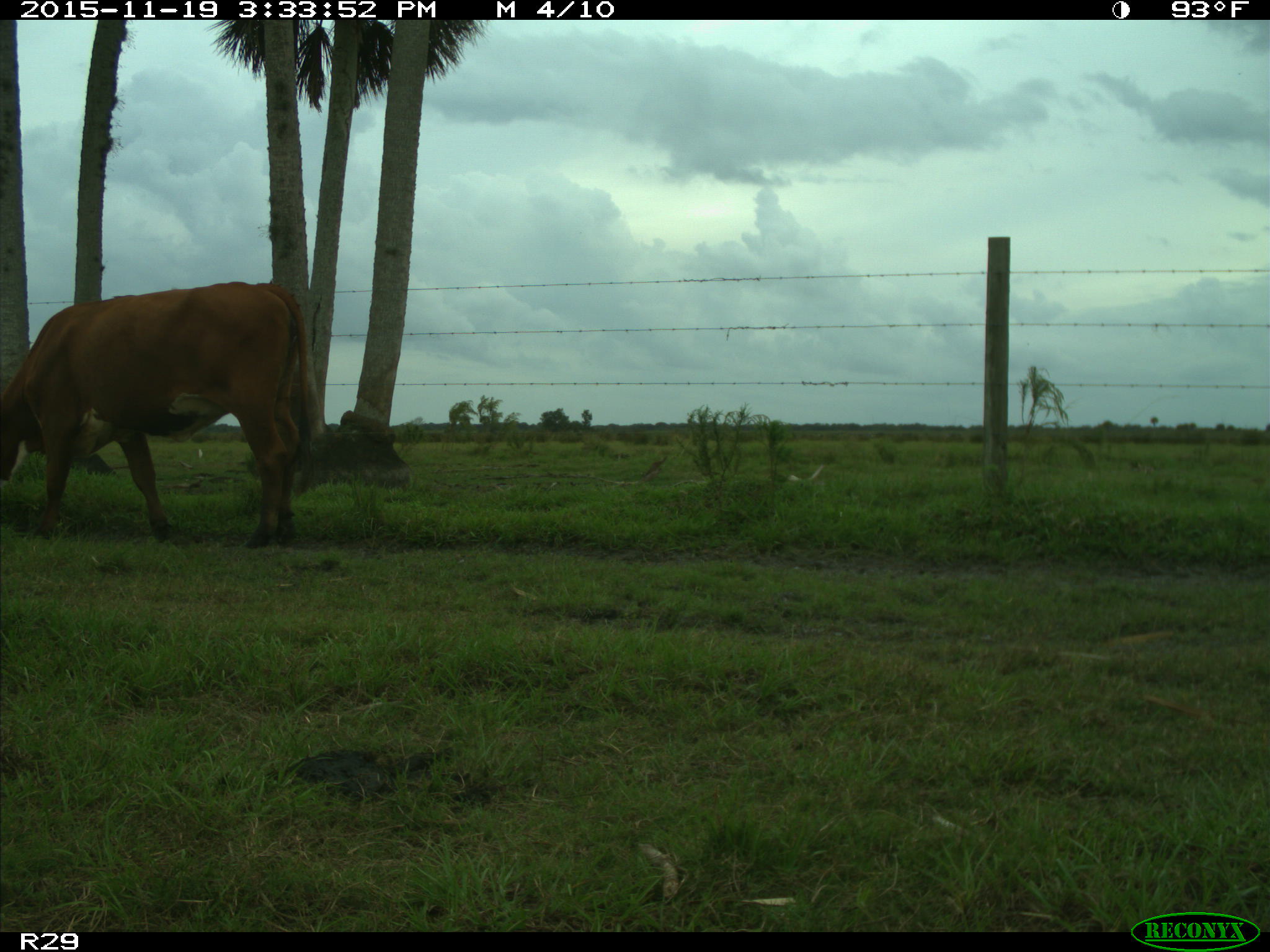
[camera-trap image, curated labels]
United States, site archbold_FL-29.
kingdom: Animalia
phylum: Chordata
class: Mammalia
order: Artiodactyla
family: Bovidae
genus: Bos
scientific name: Bos taurus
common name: domestic cow